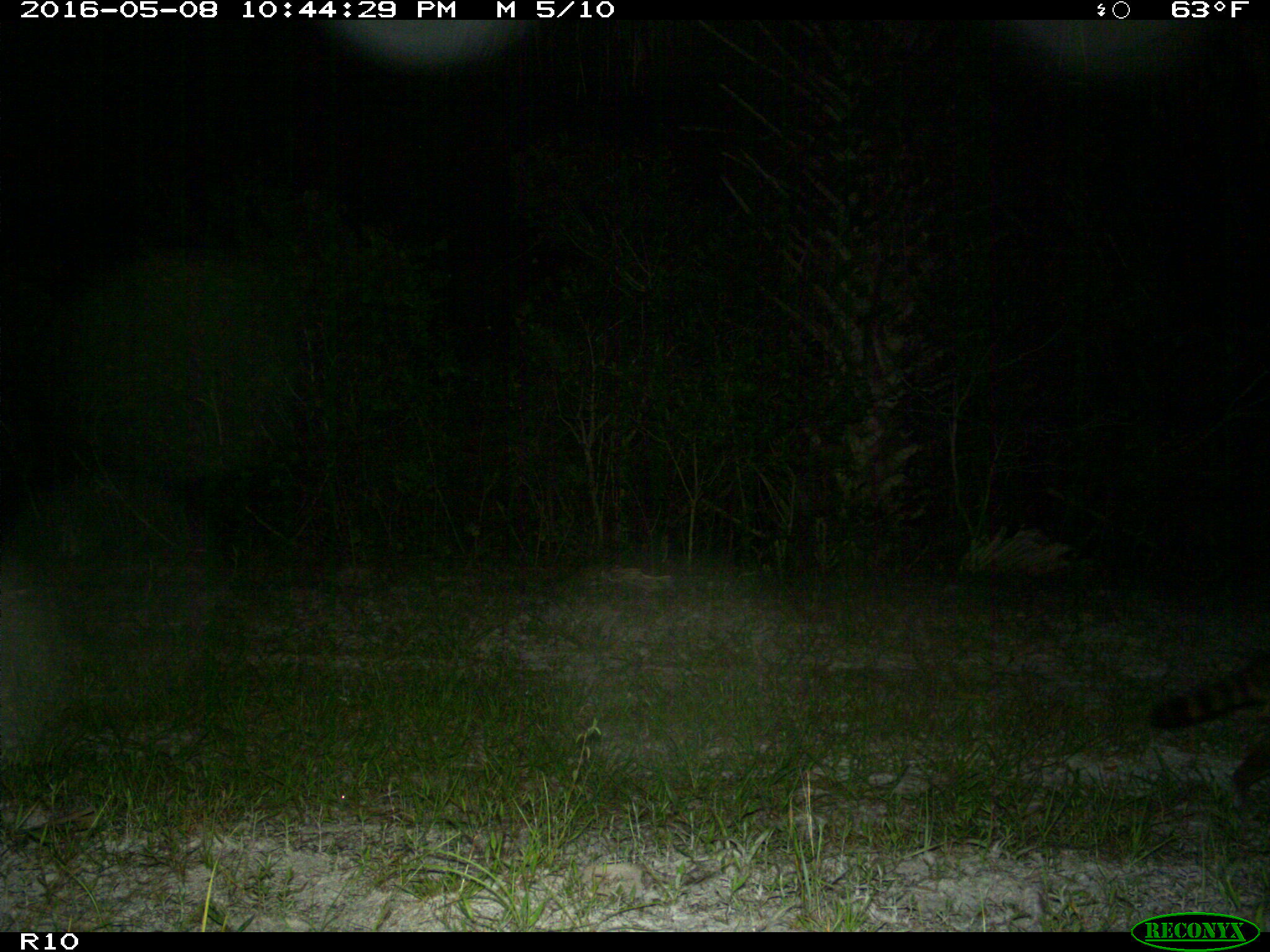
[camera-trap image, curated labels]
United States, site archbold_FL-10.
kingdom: Animalia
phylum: Chordata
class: Mammalia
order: Carnivora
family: Procyonidae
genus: Procyon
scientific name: Procyon lotor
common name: common raccoon